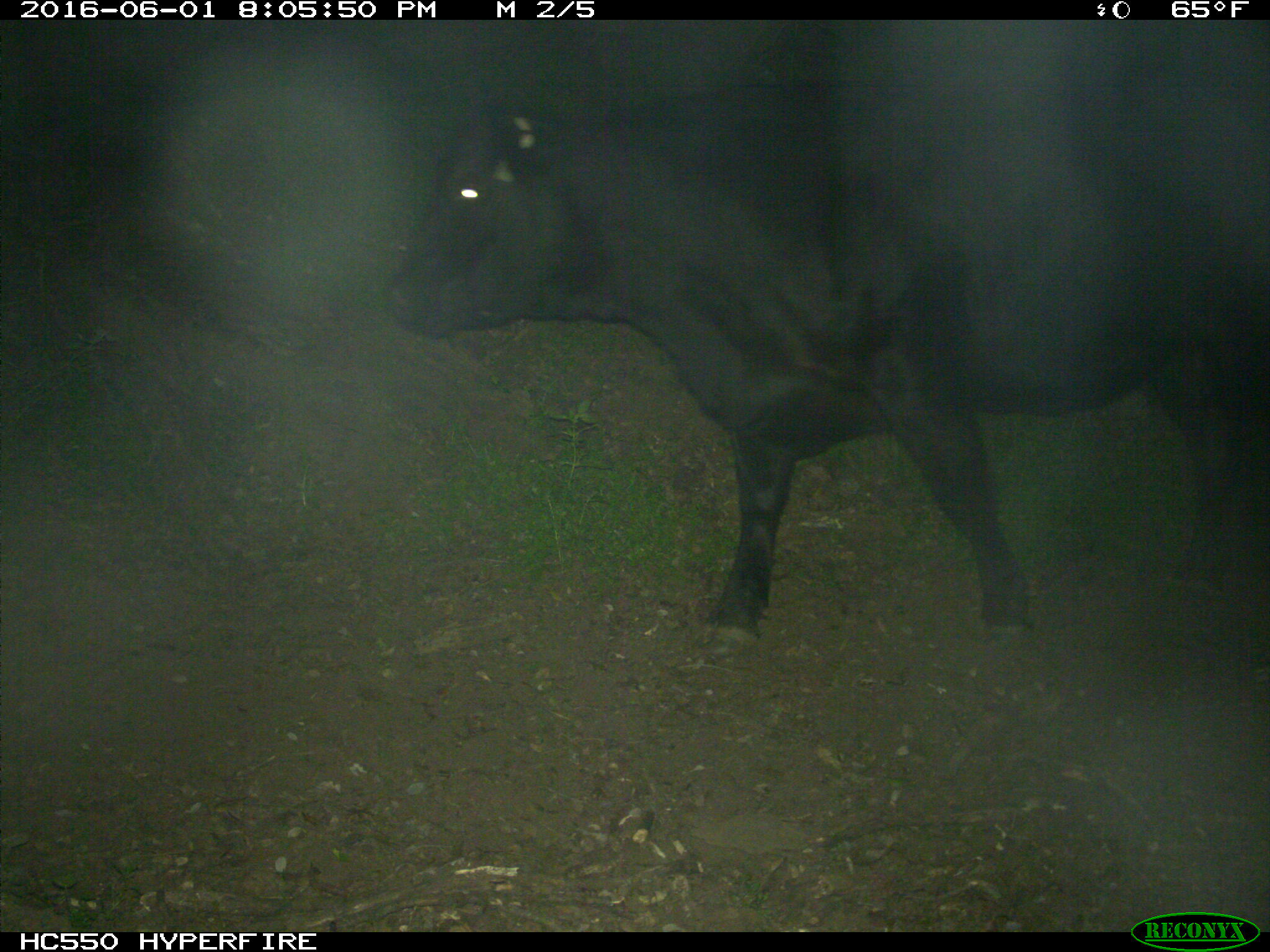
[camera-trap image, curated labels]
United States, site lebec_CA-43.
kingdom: Animalia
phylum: Chordata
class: Mammalia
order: Artiodactyla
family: Bovidae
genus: Bos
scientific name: Bos taurus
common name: domestic cow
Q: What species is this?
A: Bos taurus (domestic cow).